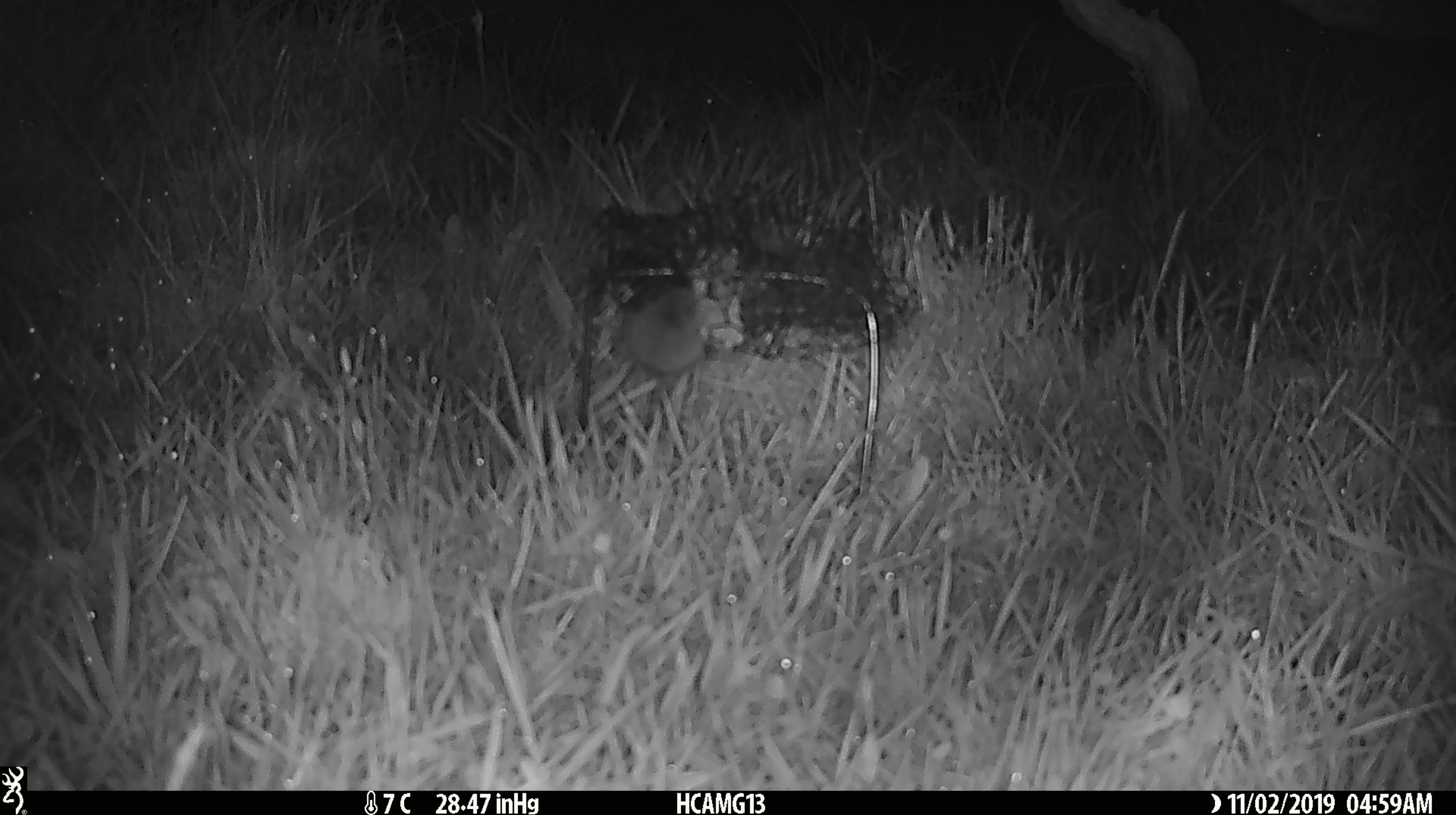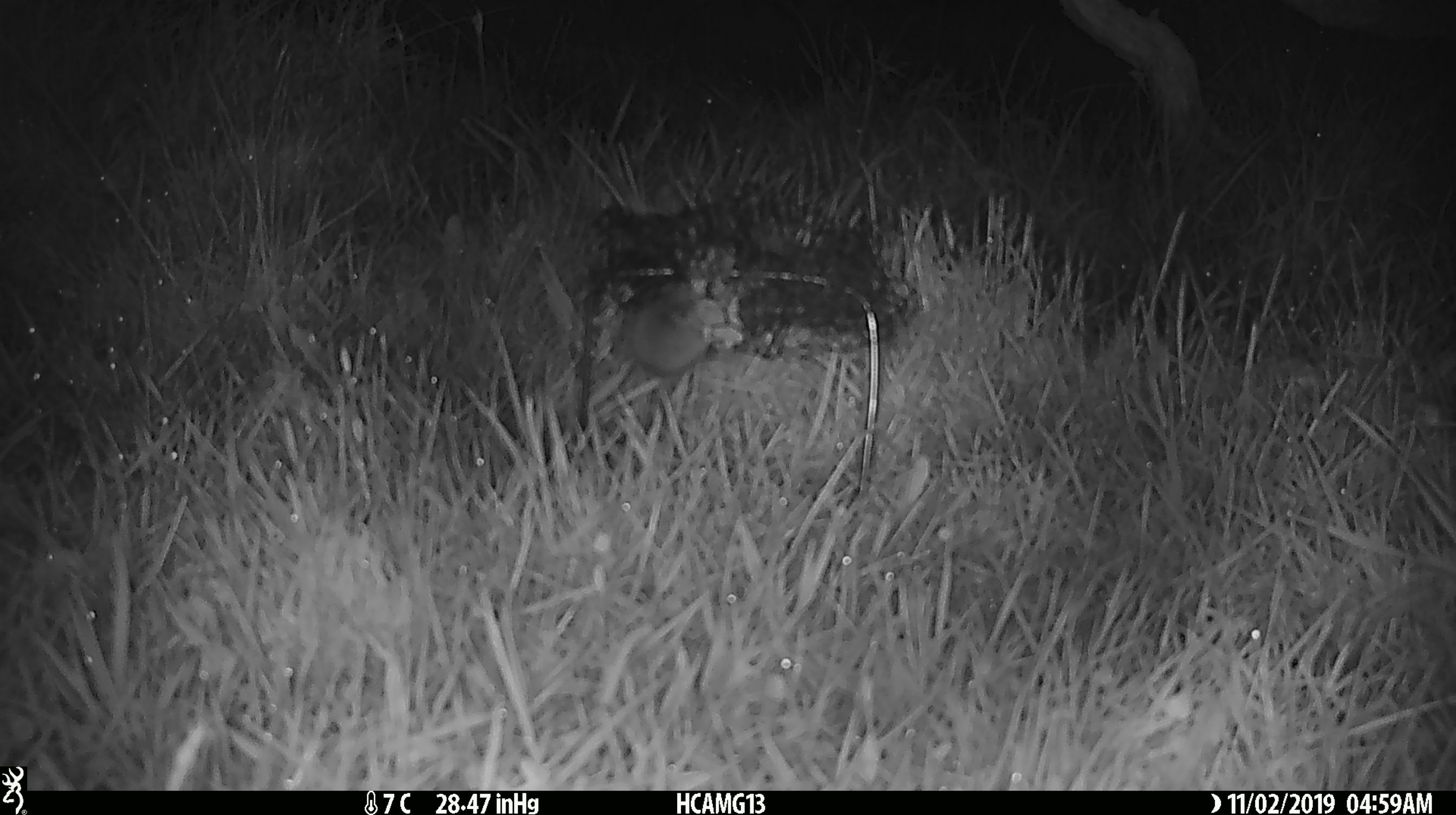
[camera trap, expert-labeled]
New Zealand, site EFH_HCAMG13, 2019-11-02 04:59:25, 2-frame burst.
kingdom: Animalia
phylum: Chordata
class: Mammalia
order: Rodentia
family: Muridae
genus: Mus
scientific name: Mus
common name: mouse